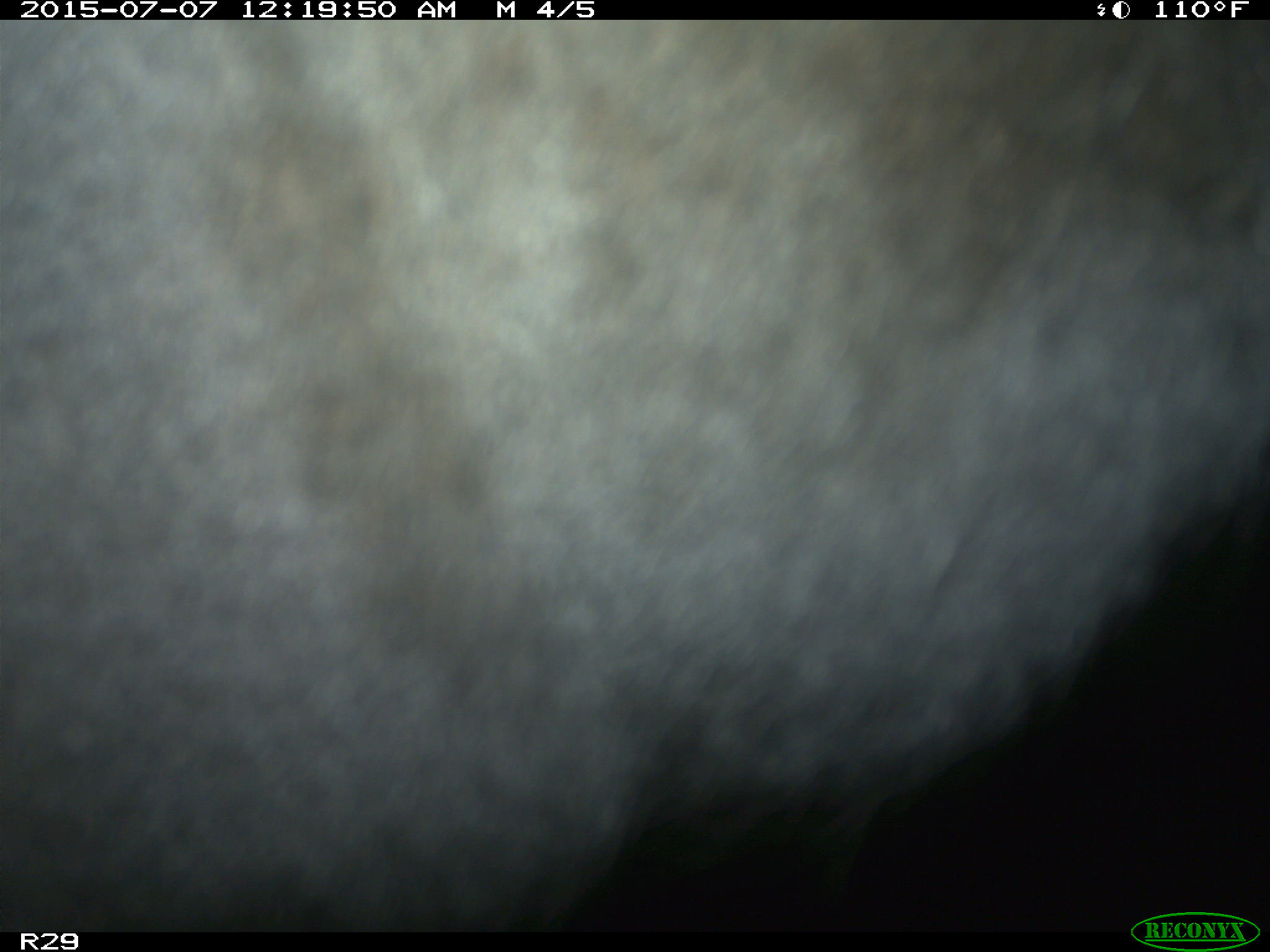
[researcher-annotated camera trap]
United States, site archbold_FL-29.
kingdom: Animalia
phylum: Chordata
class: Mammalia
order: Artiodactyla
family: Bovidae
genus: Bos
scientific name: Bos taurus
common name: domestic cow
Bos taurus (domestic cow).